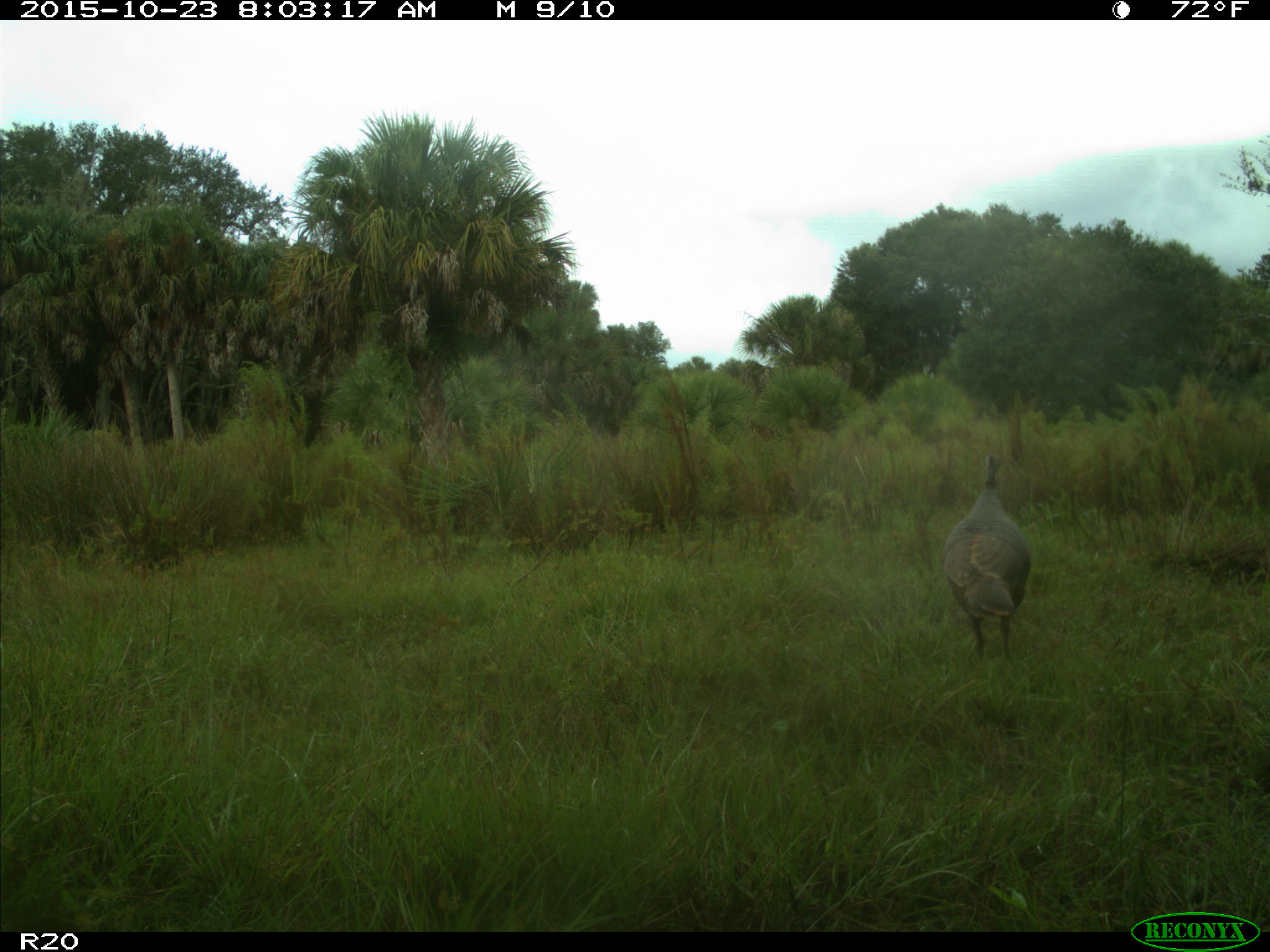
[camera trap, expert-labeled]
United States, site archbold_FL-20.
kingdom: Animalia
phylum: Chordata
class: Aves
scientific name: Aves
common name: birds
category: unidentified bird